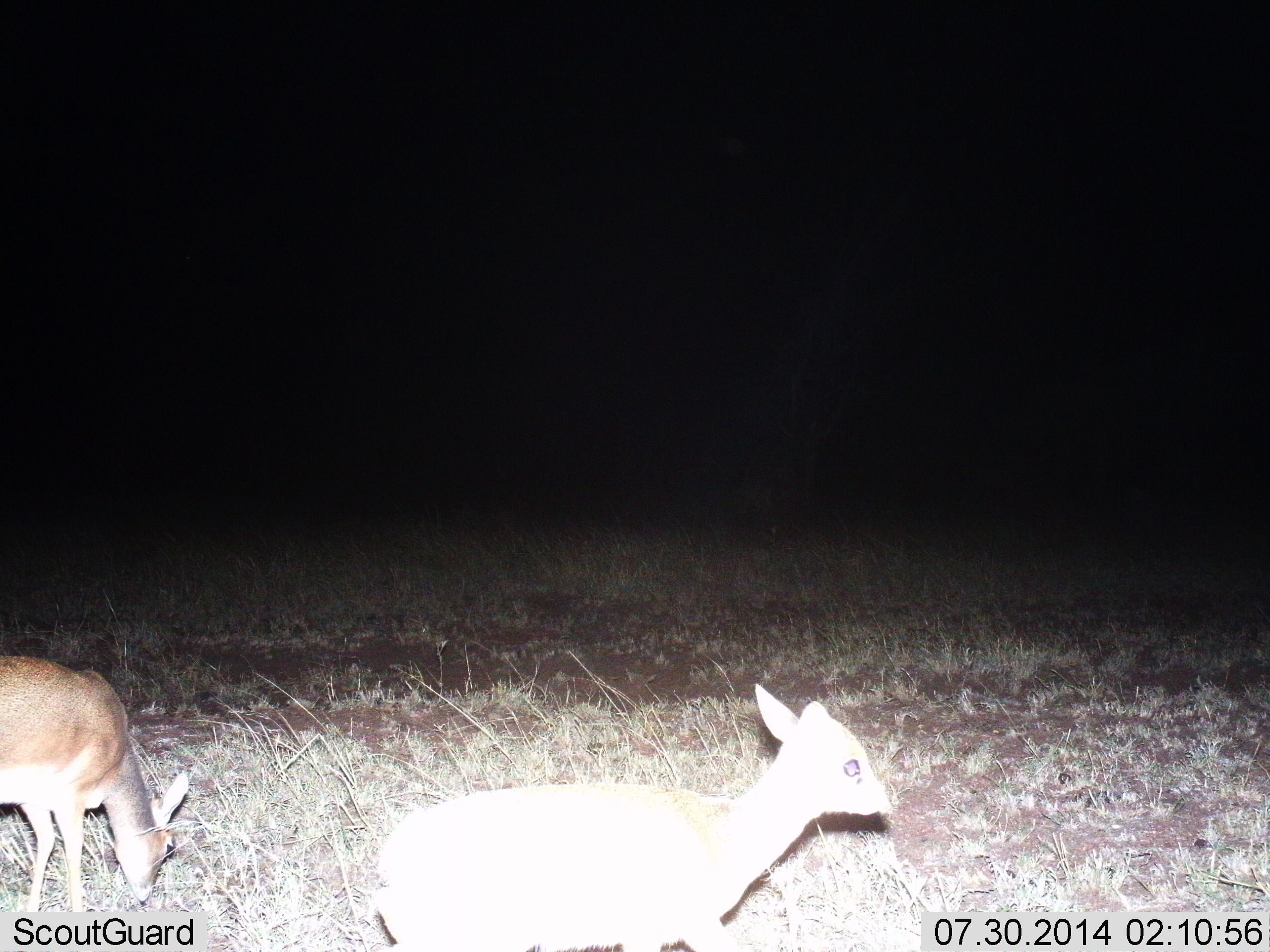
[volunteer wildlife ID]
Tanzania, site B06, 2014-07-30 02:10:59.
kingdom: Animalia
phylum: Chordata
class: Mammalia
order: Artiodactyla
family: Bovidae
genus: Madoqua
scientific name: Madoqua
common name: dikdik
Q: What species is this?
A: Dikdik (Madoqua).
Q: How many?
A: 2.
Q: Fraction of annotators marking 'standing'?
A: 70%.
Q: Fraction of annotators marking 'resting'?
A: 0%.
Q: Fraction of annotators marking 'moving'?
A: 10%.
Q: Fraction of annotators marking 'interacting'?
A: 0%.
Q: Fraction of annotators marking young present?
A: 10%.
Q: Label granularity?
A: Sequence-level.